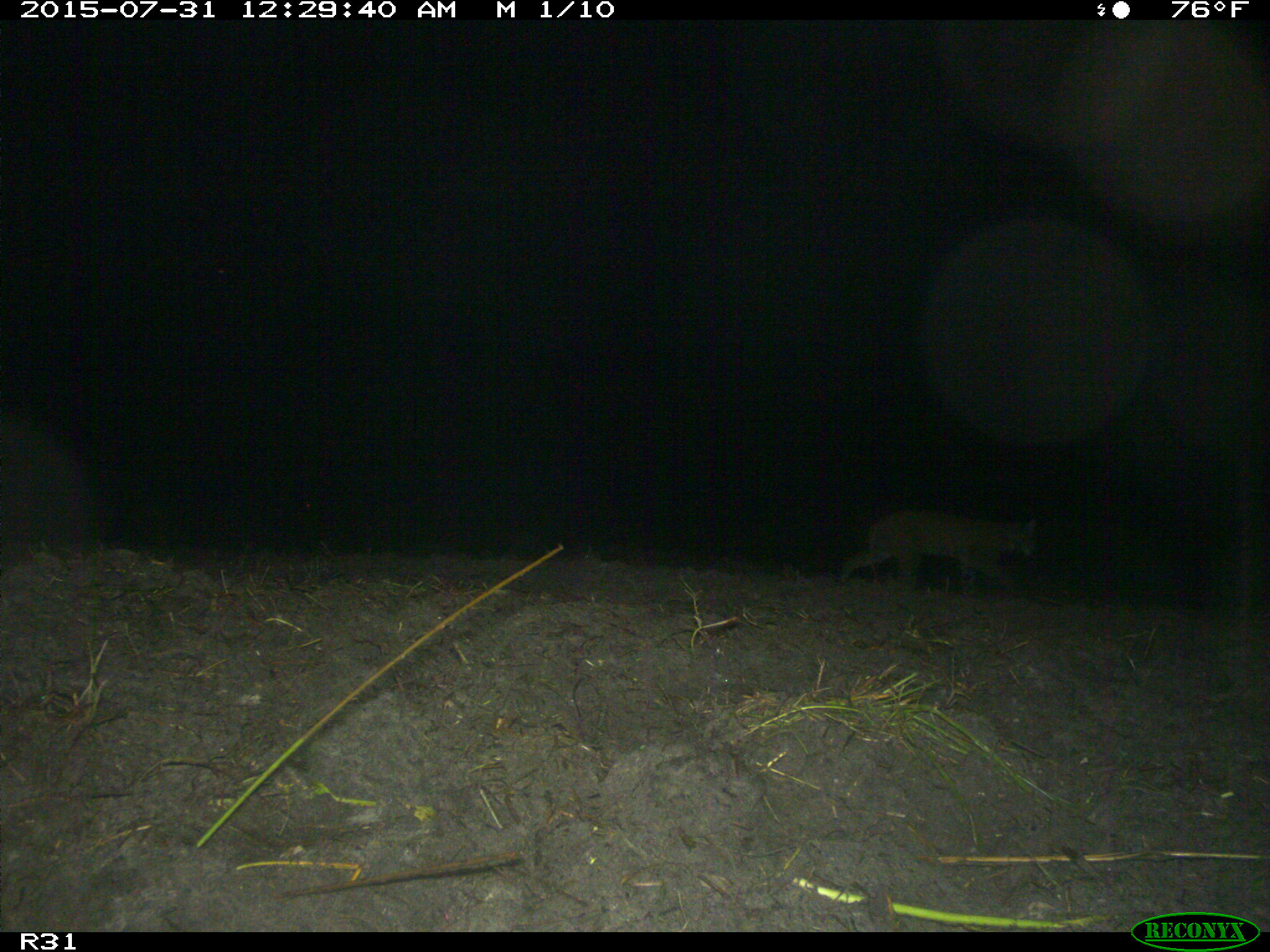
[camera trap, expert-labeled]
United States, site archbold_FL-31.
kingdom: Animalia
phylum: Chordata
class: Mammalia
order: Carnivora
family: Felidae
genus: Lynx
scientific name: Lynx rufus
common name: bobcat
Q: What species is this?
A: Lynx rufus (bobcat).